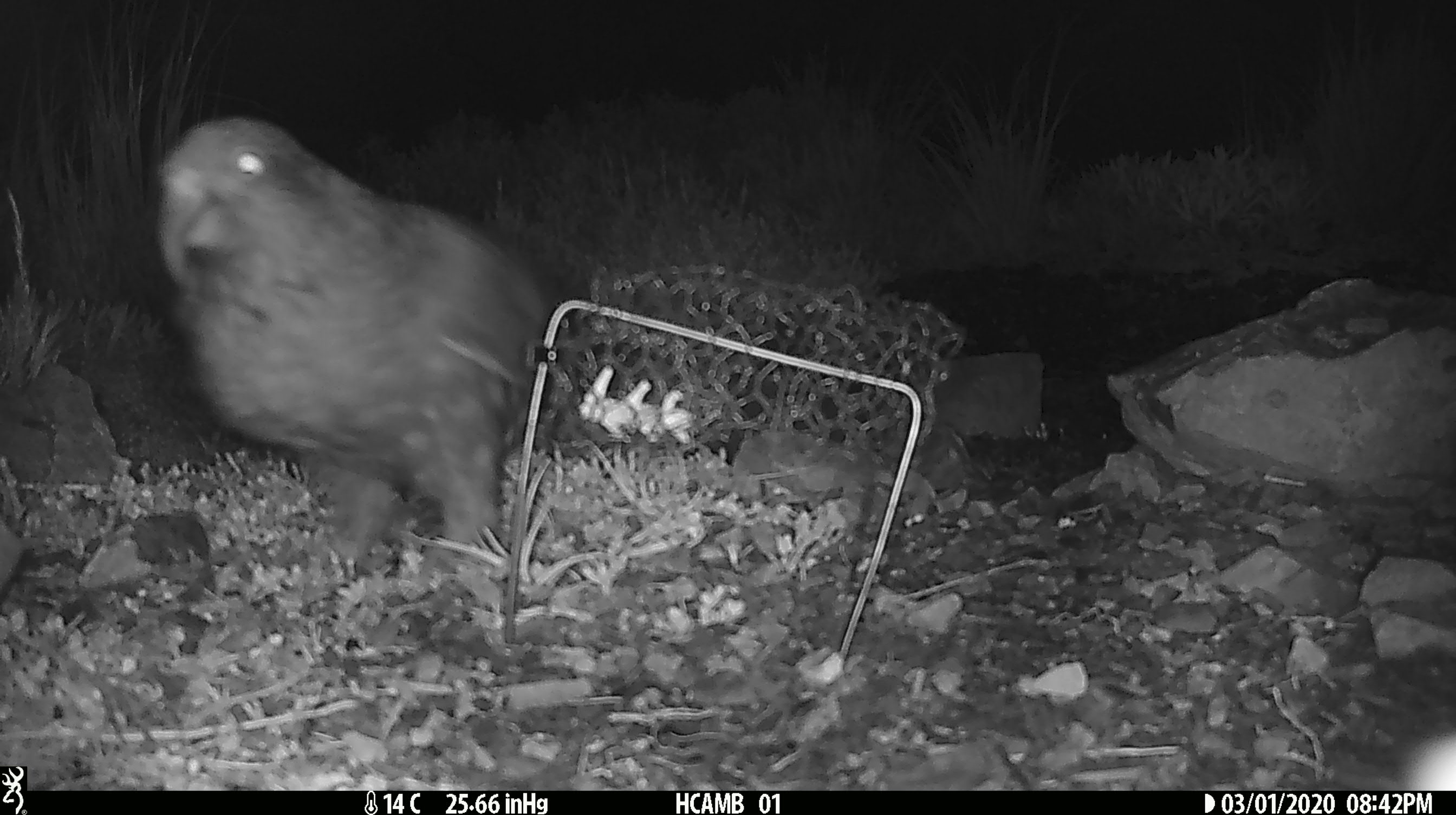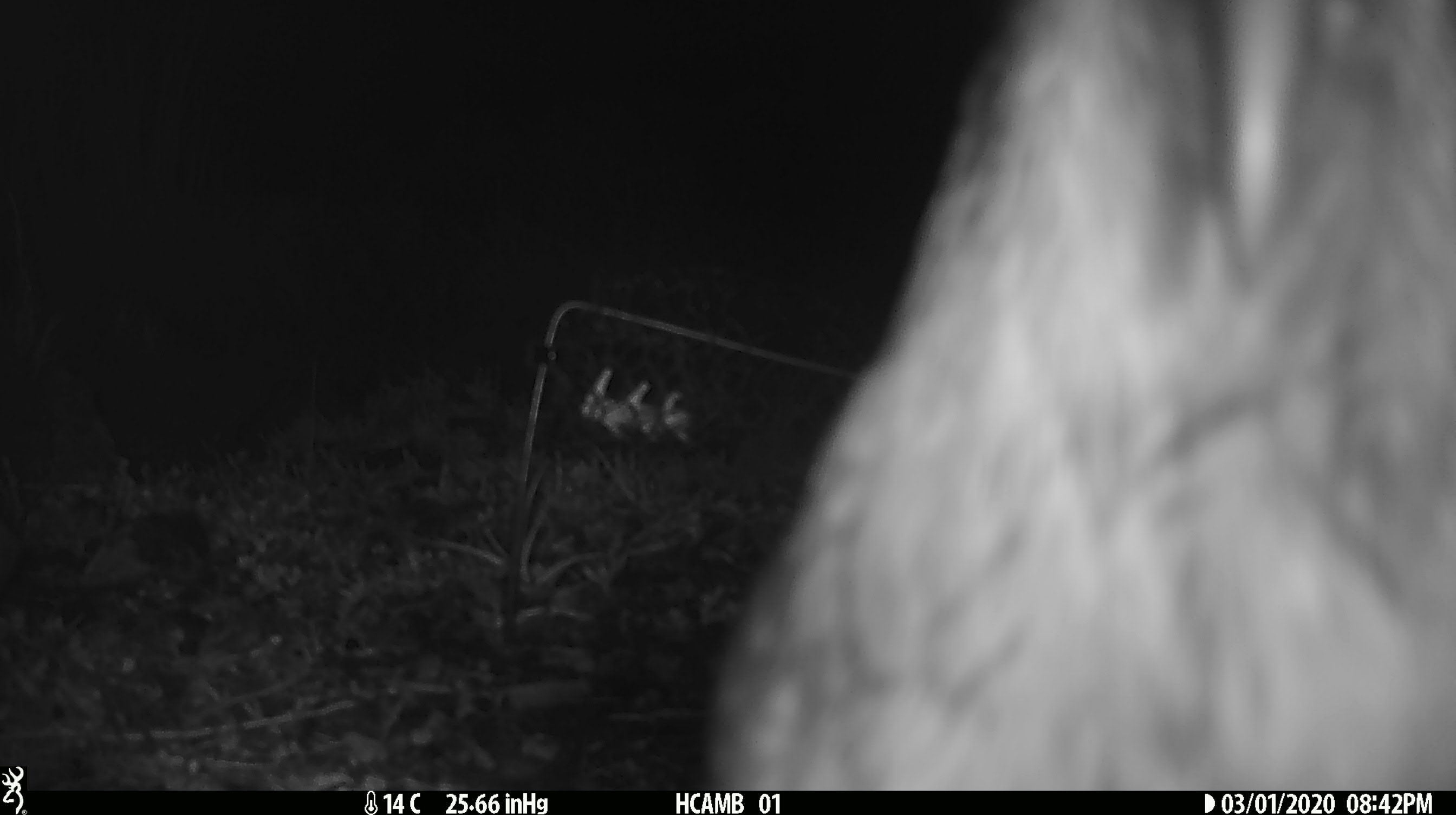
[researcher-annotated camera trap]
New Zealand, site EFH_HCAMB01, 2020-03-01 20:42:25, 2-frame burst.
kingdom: Animalia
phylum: Chordata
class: Aves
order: Psittaciformes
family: Strigopidae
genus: Nestor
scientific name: Nestor notabilis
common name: kea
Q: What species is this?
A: Kea (Nestor notabilis).